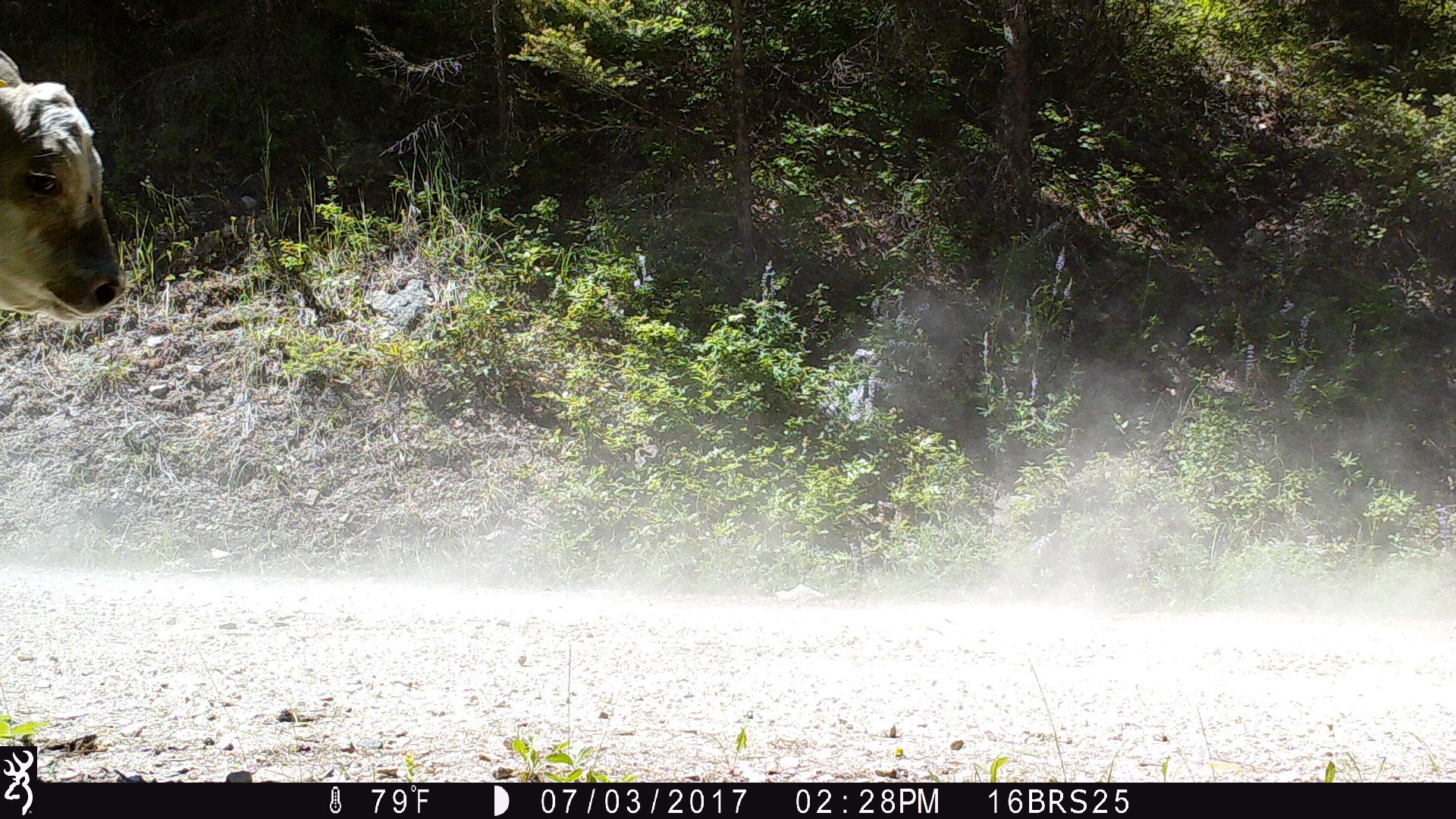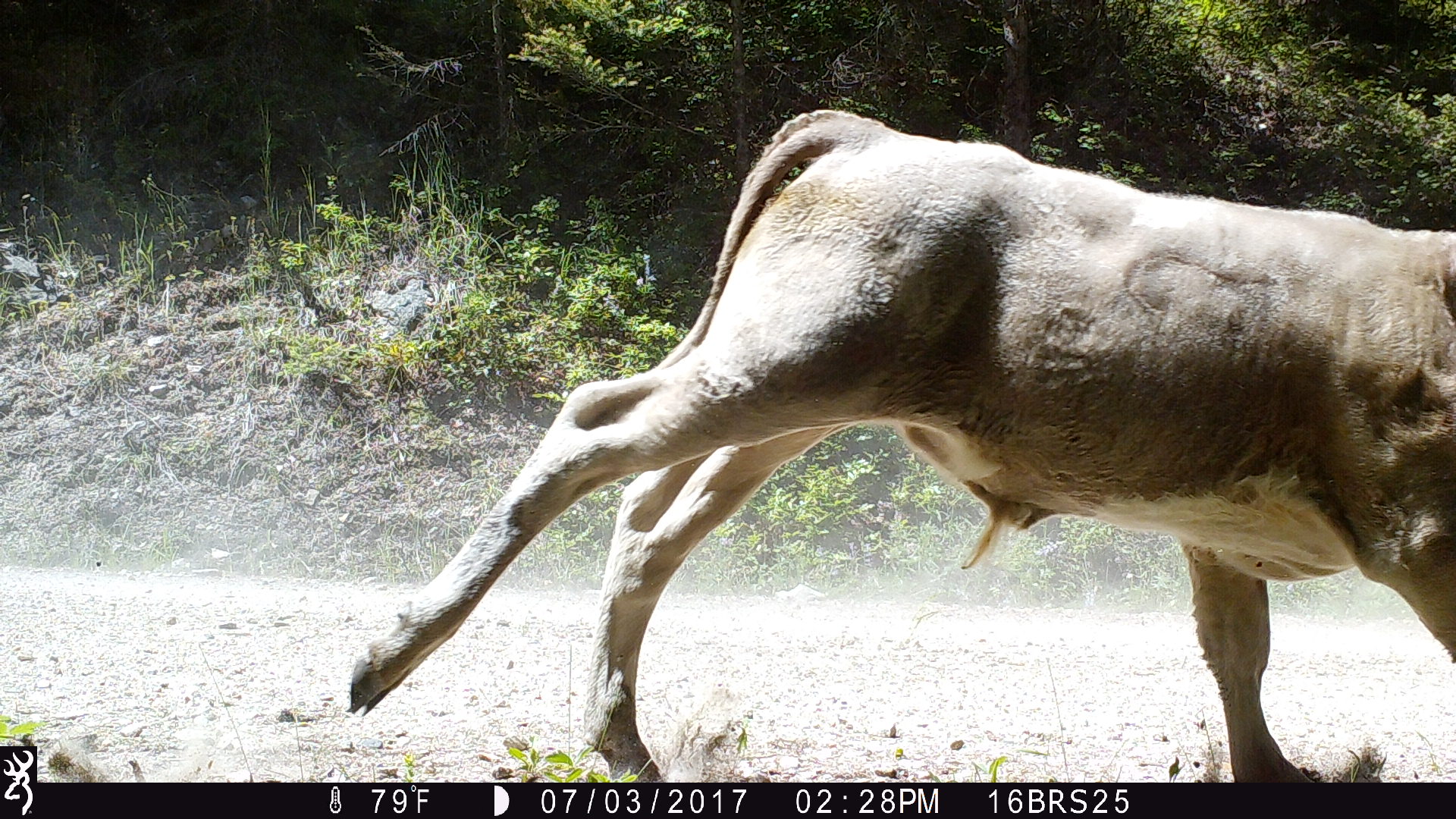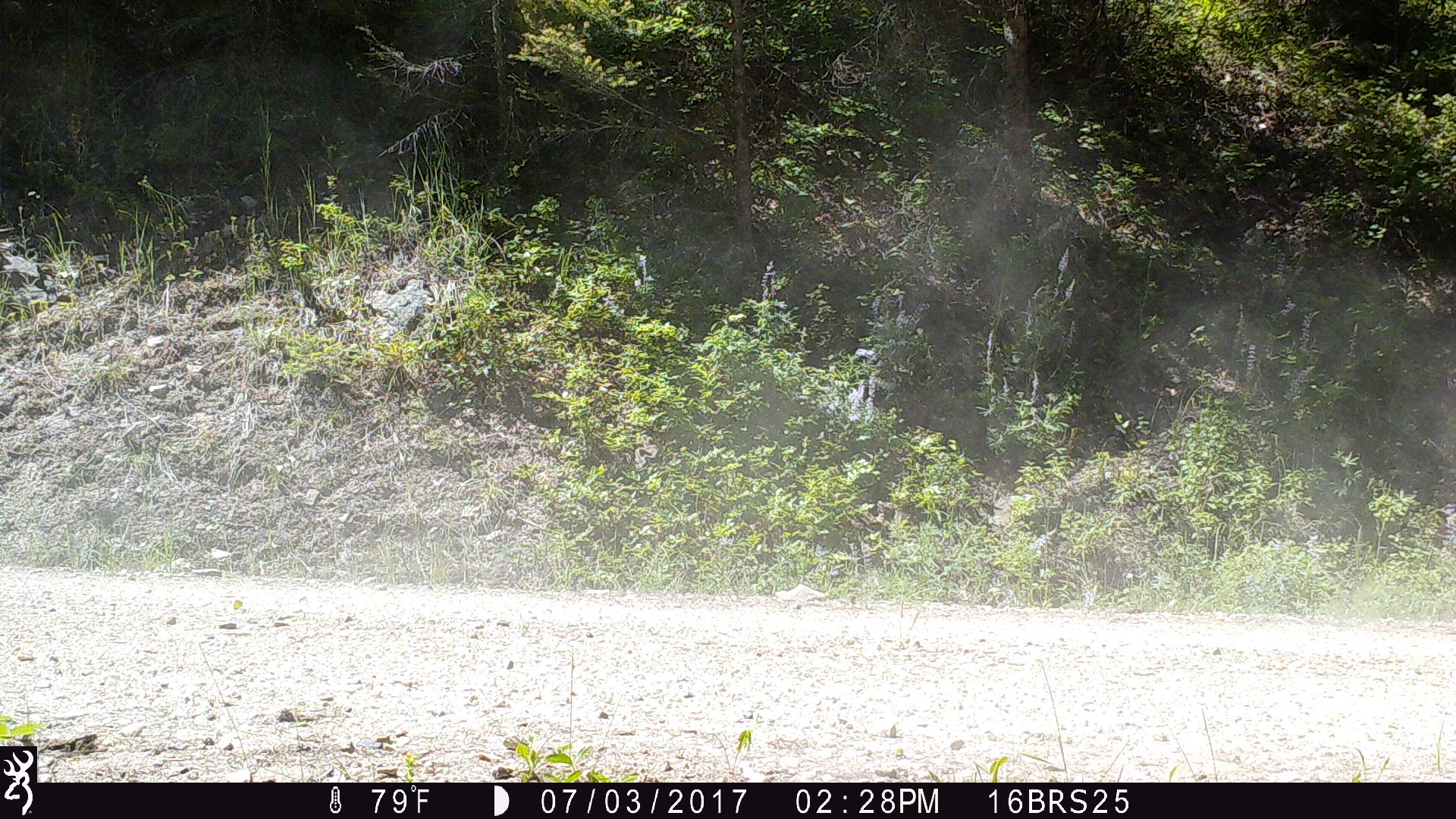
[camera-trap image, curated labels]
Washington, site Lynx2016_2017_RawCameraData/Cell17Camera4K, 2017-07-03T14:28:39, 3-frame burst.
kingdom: Animalia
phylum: Chordata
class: Mammalia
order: Artiodactyla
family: Bovidae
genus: Bos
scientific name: Bos taurus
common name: domestic cattle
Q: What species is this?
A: Domestic cattle (Bos taurus).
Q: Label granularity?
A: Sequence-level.